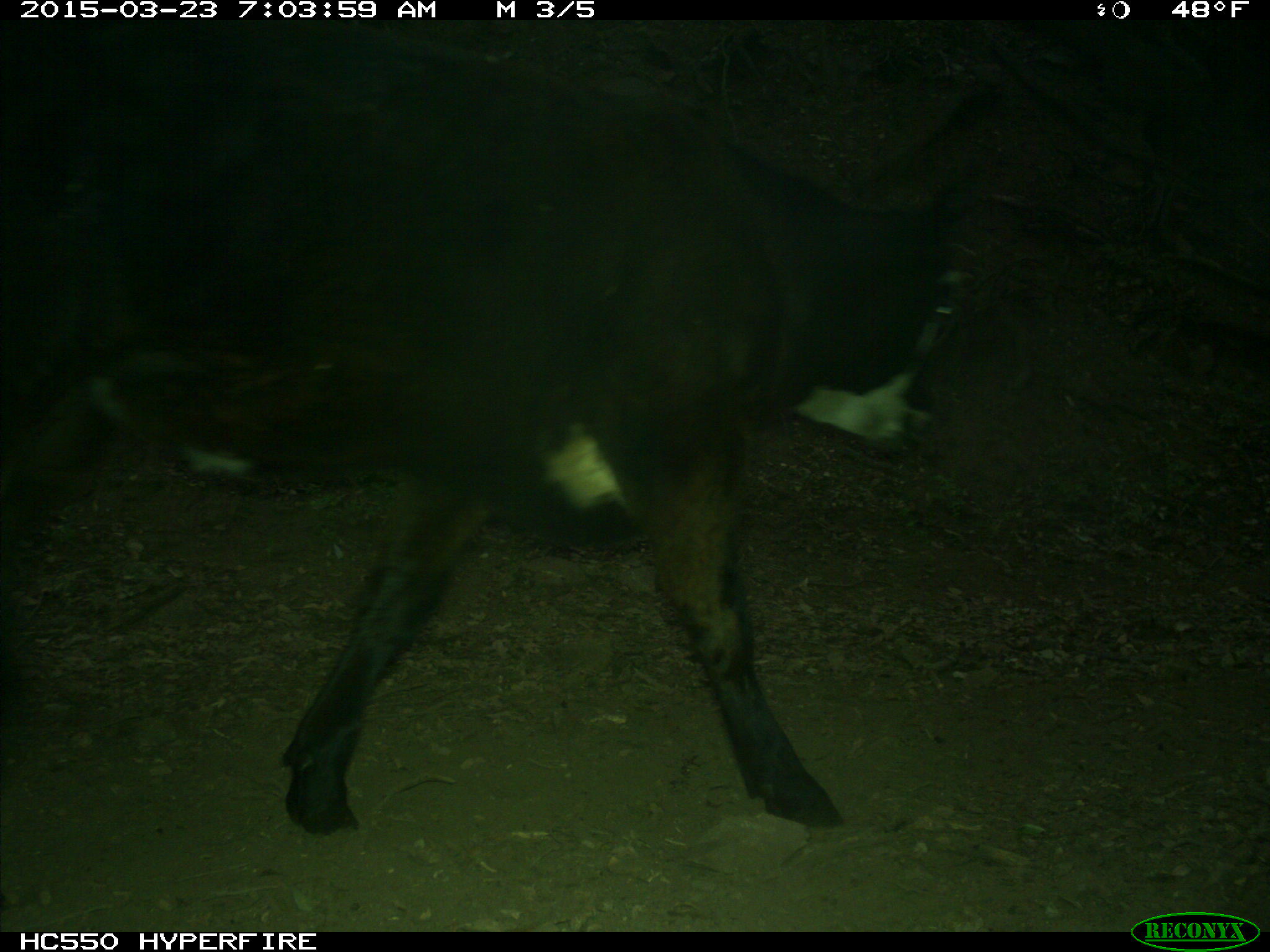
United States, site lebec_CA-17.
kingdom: Animalia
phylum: Chordata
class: Mammalia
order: Artiodactyla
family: Bovidae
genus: Bos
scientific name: Bos taurus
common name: domestic cow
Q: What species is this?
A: Bos taurus (domestic cow).